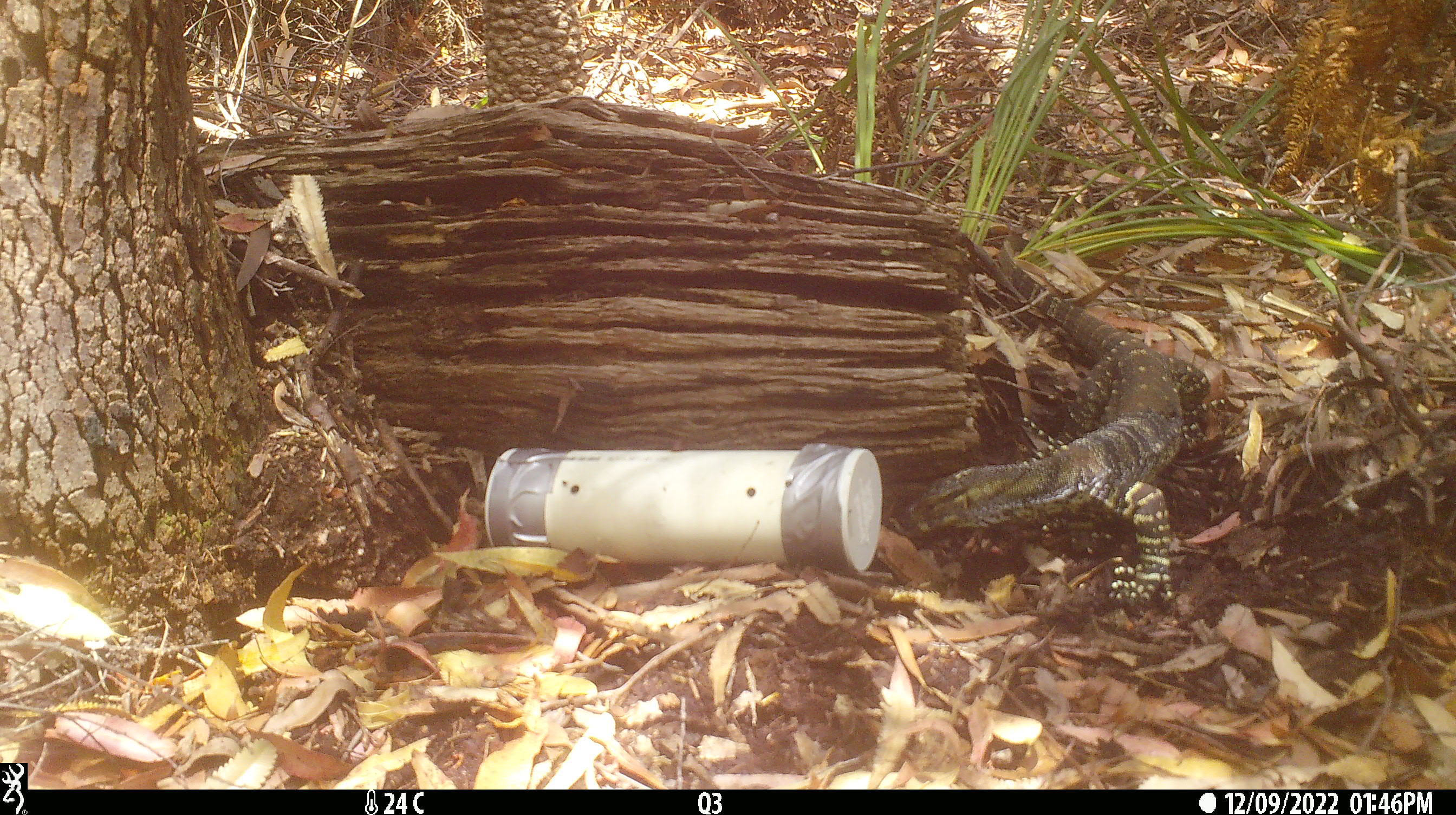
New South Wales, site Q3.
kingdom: Animalia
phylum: Chordata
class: Reptilia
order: Squamata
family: Varanidae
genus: Varanus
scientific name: Varanus varius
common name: lace monitor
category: goanna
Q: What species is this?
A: Goanna (lace monitor) (Varanus varius).